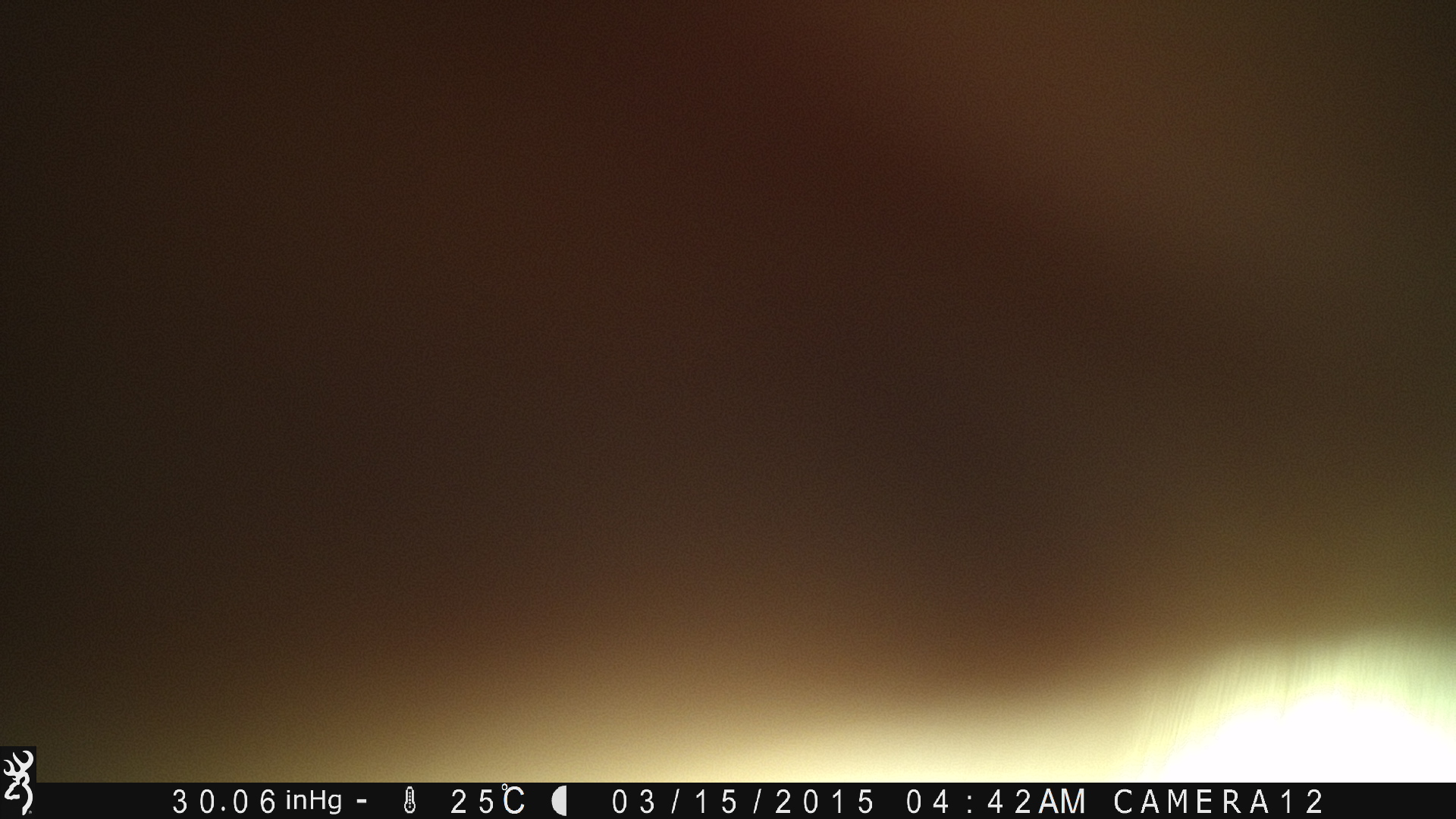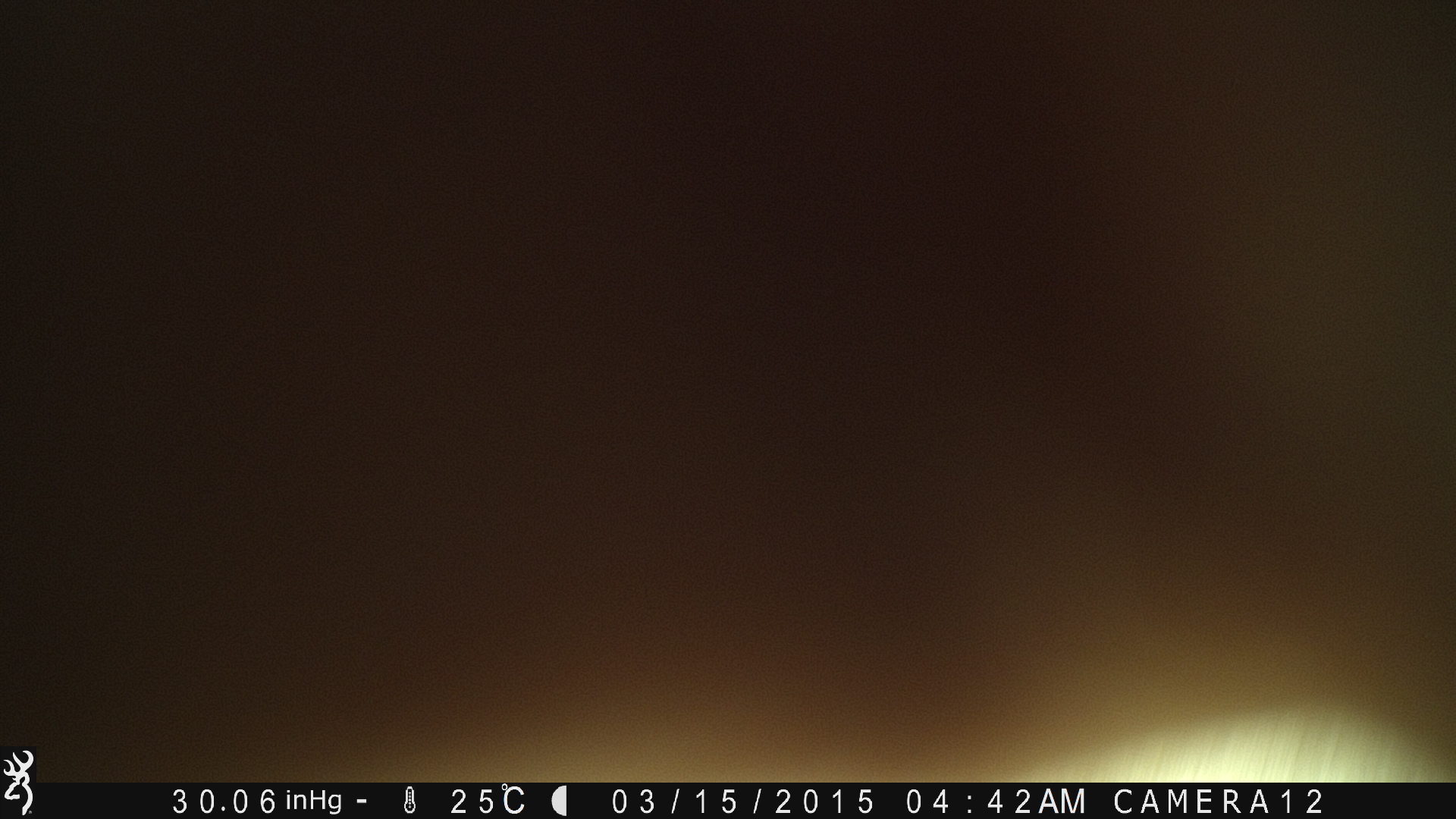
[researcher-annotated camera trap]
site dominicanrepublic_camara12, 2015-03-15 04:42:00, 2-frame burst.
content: unidentified animal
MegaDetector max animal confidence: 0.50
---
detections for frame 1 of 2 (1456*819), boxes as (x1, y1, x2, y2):
unknown: (0, 0, 1456, 745)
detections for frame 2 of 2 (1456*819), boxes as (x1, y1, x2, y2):
unknown: (0, 0, 1450, 744)